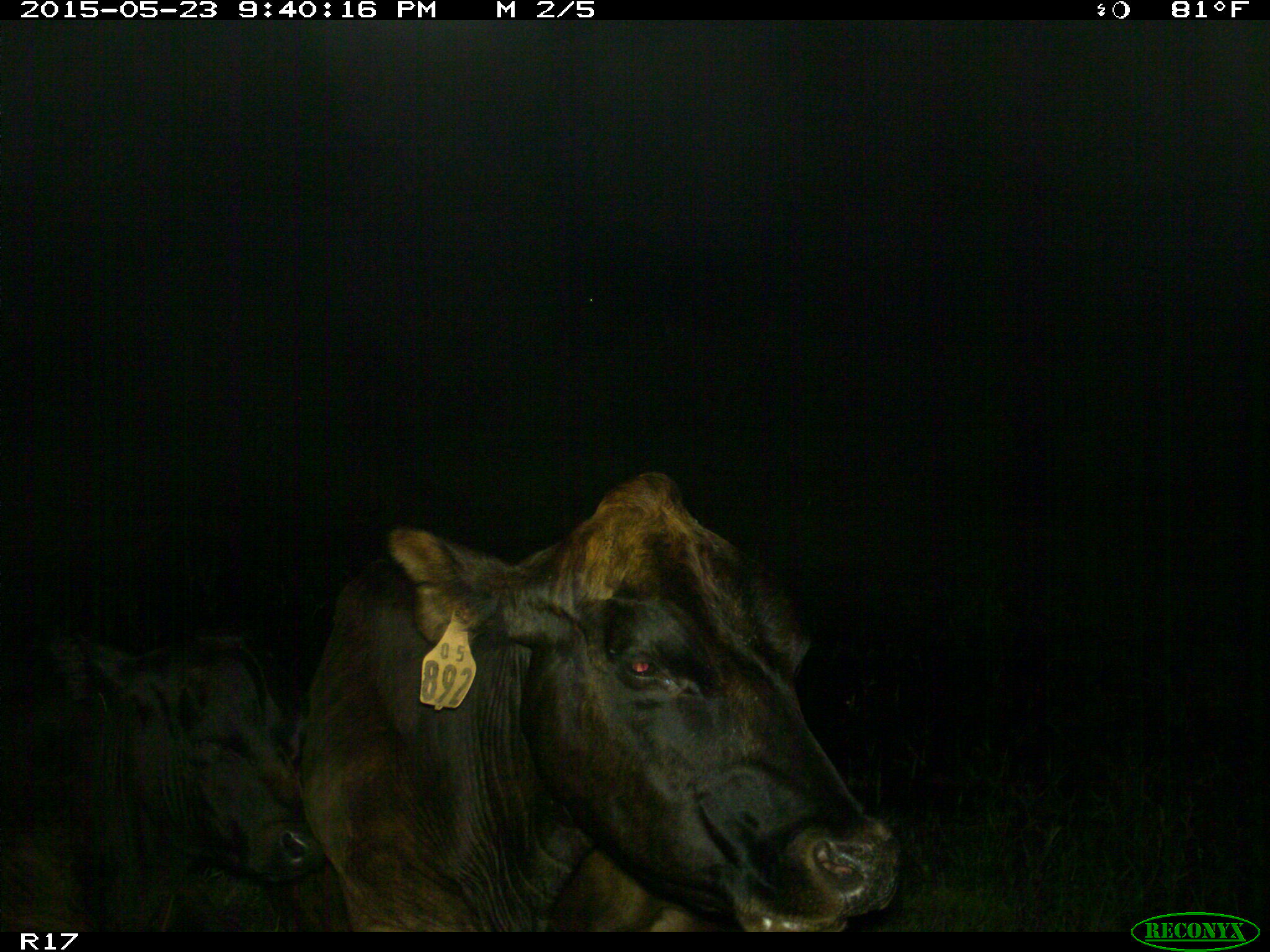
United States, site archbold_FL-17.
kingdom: Animalia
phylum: Chordata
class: Mammalia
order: Artiodactyla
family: Bovidae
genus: Bos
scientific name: Bos taurus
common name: domestic cow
Bos taurus (domestic cow).